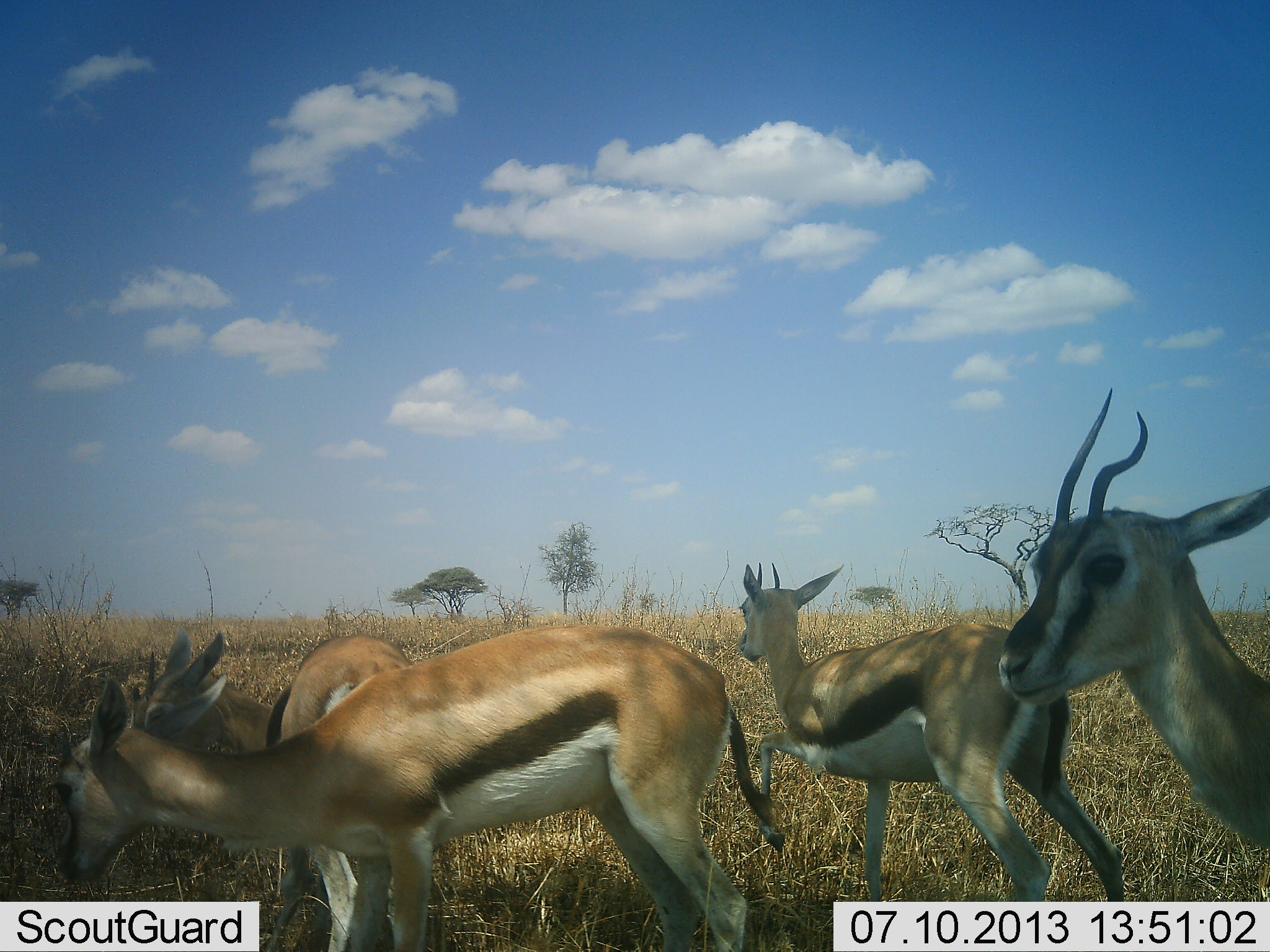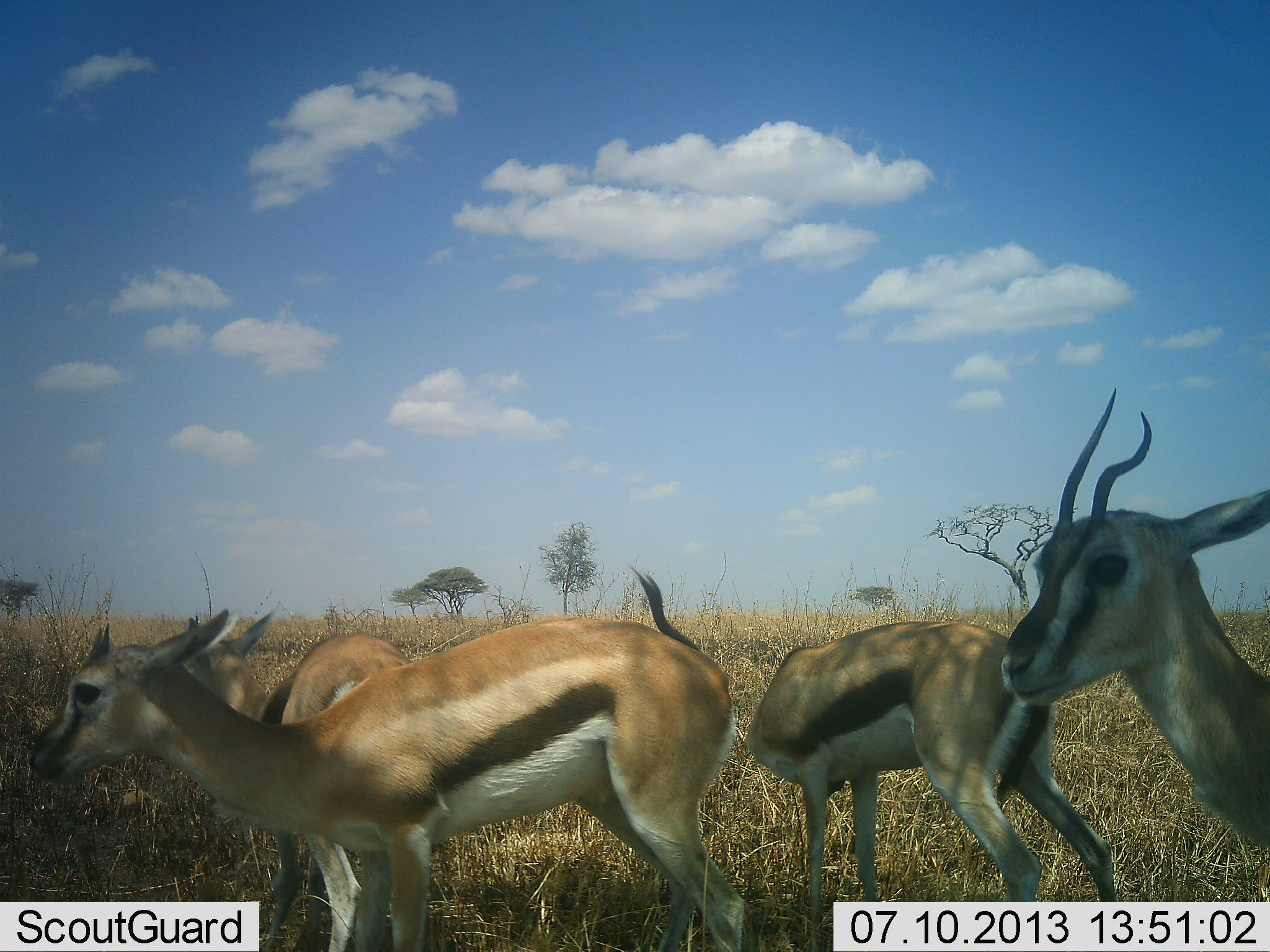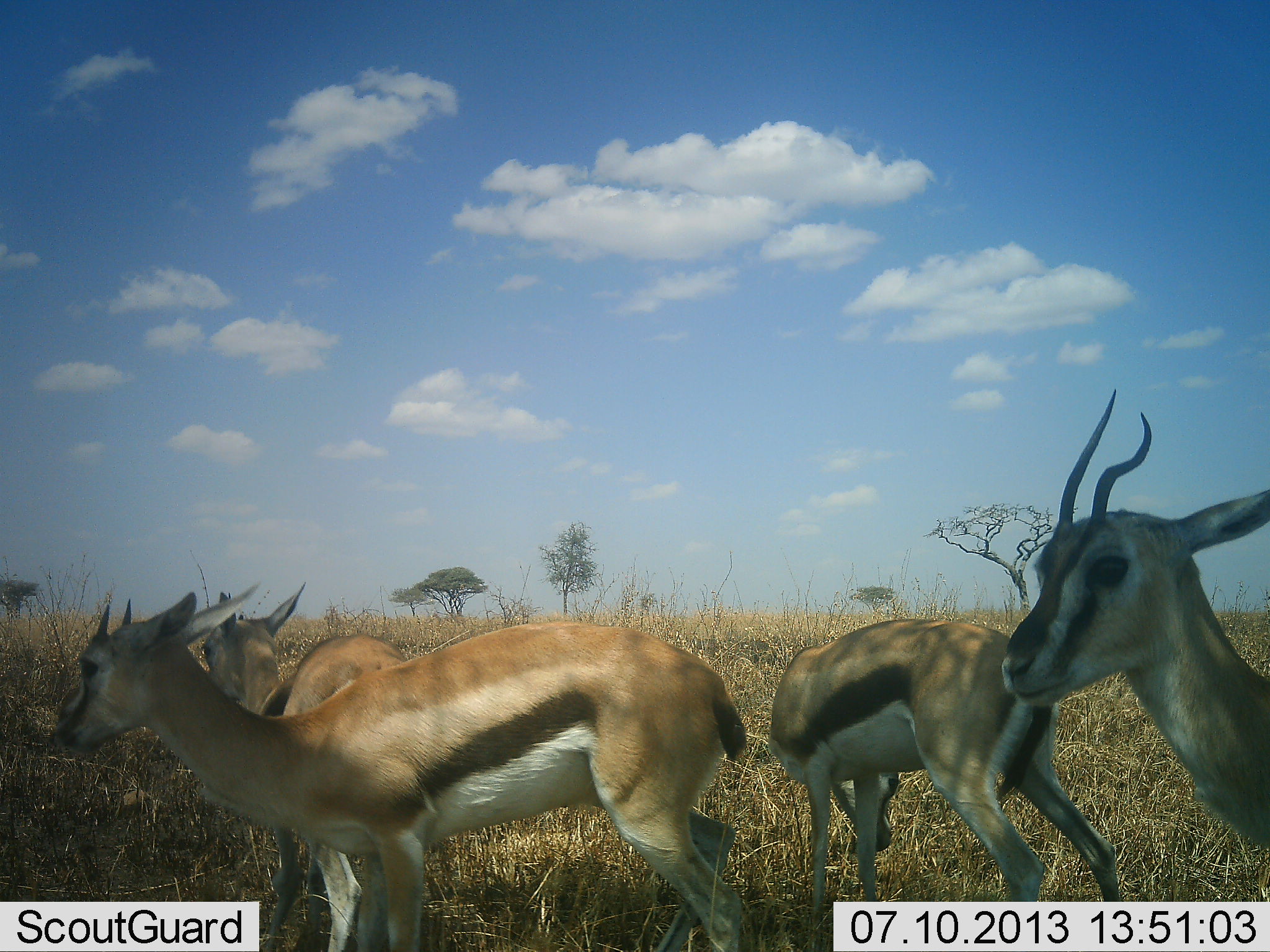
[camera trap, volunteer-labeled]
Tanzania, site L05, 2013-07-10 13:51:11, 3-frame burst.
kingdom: Animalia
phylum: Chordata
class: Mammalia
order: Artiodactyla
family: Bovidae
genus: Eudorcas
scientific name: Eudorcas thomsonii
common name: thomson's gazelle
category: gazellethomsons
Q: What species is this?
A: Gazellethomsons (thomson's gazelle) (Eudorcas thomsonii).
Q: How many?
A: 4.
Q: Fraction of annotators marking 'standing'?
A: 80%.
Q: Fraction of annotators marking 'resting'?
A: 10%.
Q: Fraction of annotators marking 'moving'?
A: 10%.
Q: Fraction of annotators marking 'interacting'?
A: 10%.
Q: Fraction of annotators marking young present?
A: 0%.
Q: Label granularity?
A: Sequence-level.